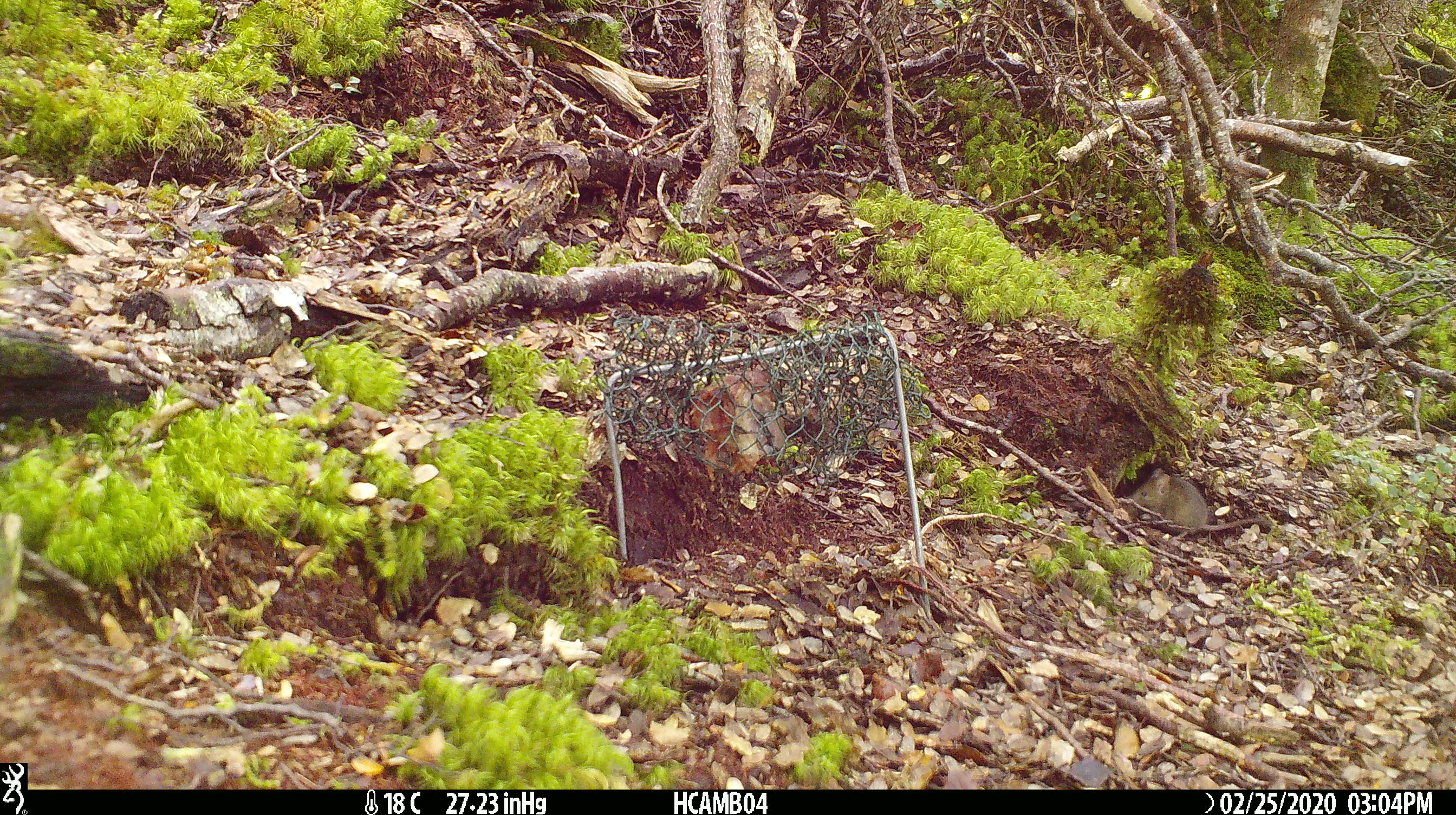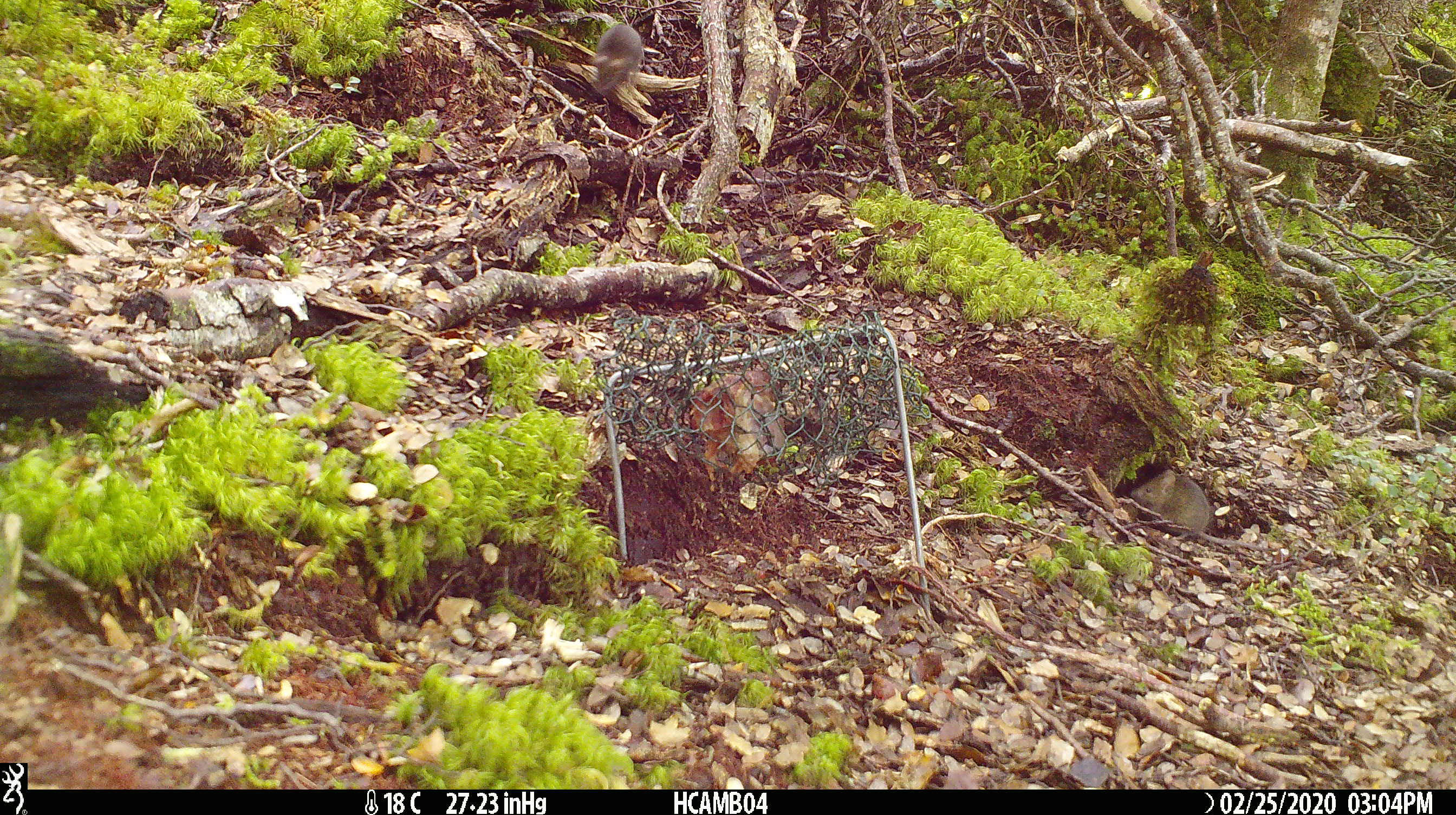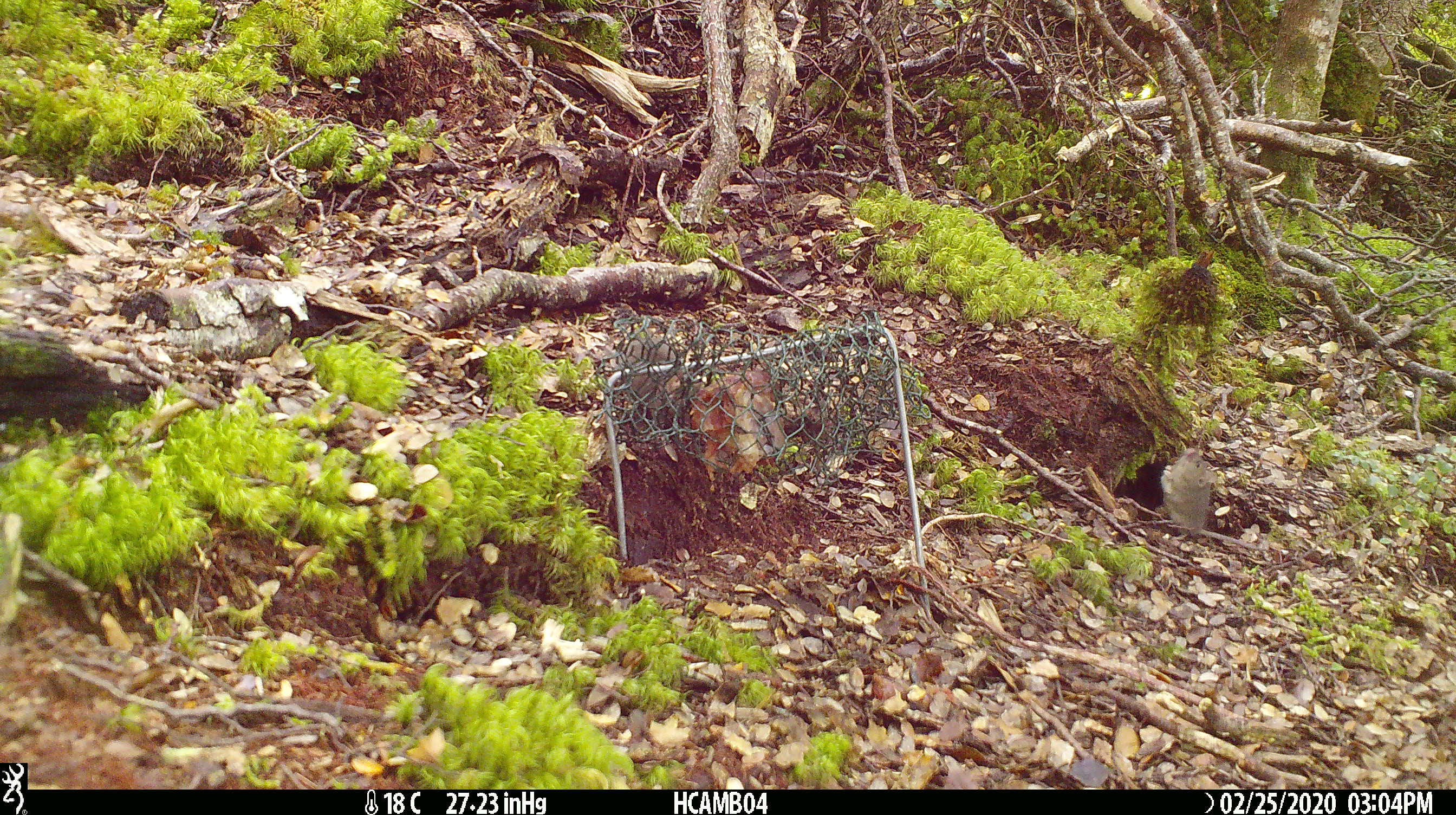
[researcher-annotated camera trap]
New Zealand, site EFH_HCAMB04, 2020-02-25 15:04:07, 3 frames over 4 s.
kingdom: Animalia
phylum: Chordata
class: Mammalia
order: Rodentia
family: Muridae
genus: Mus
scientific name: Mus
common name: mouse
Mouse (Mus).